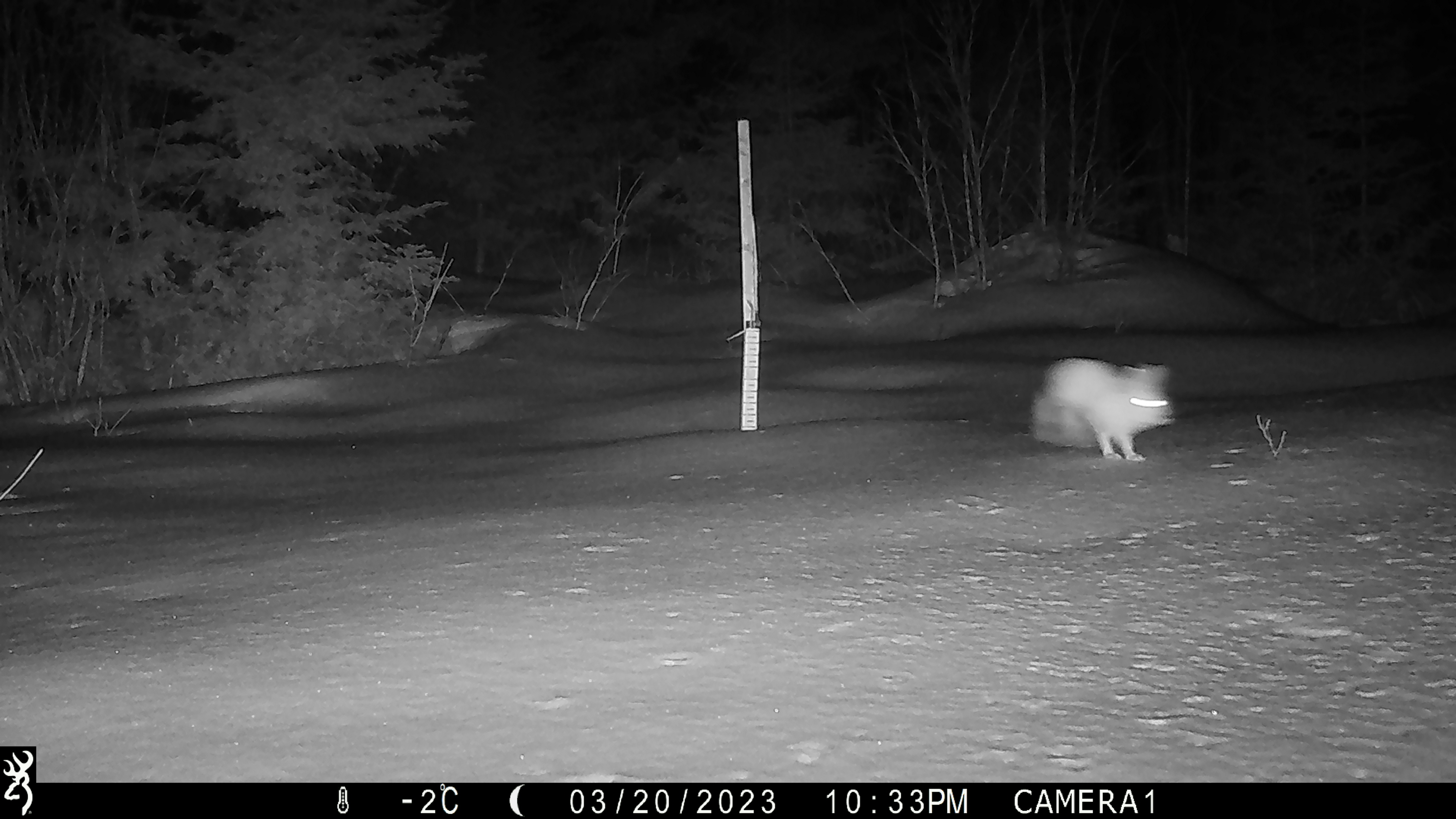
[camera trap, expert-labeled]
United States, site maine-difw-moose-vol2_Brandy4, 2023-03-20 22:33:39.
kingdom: Animalia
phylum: Chordata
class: Mammalia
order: Lagomorpha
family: Leporidae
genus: Lepus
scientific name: Lepus americanus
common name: snowshoe hare